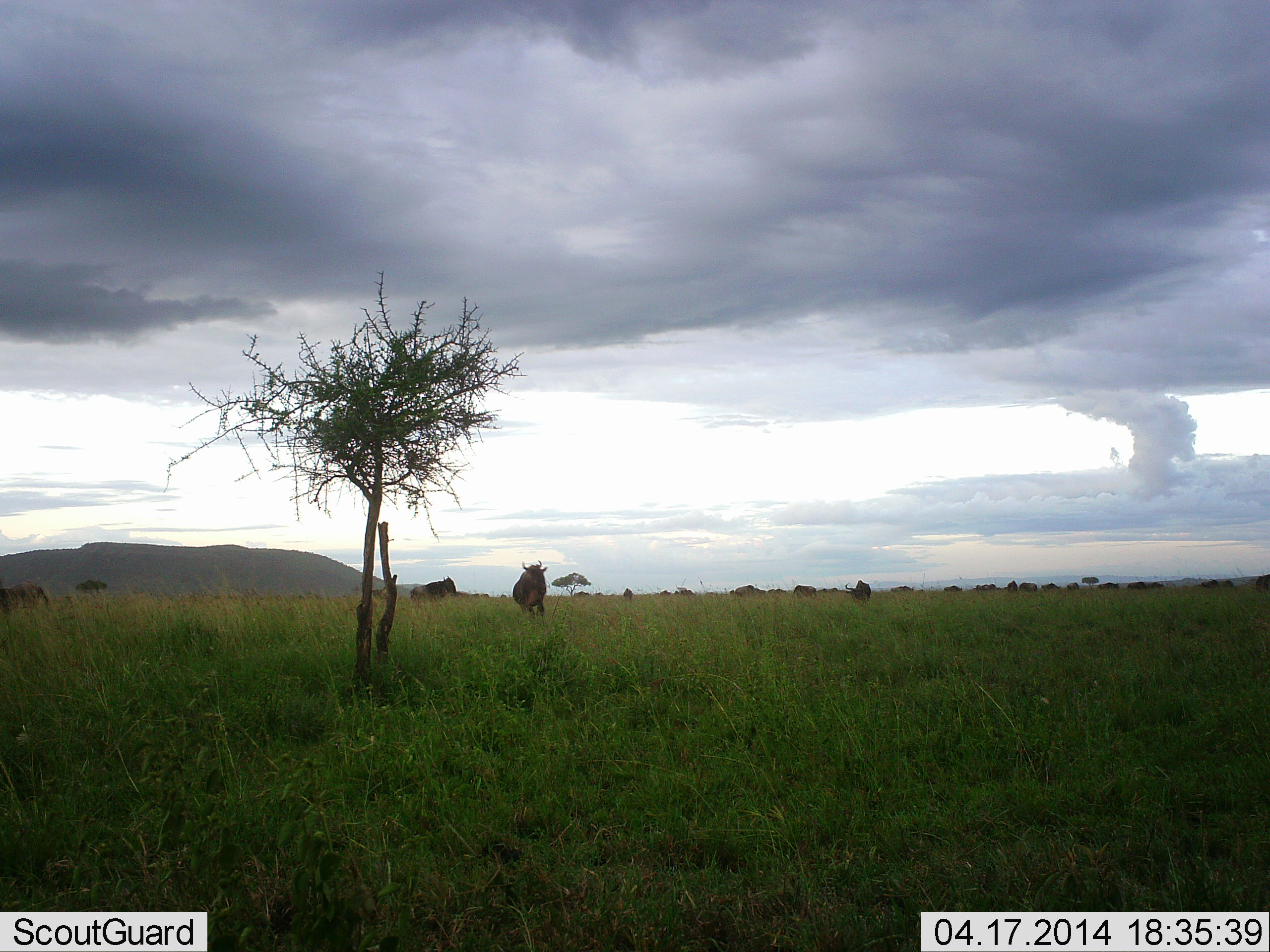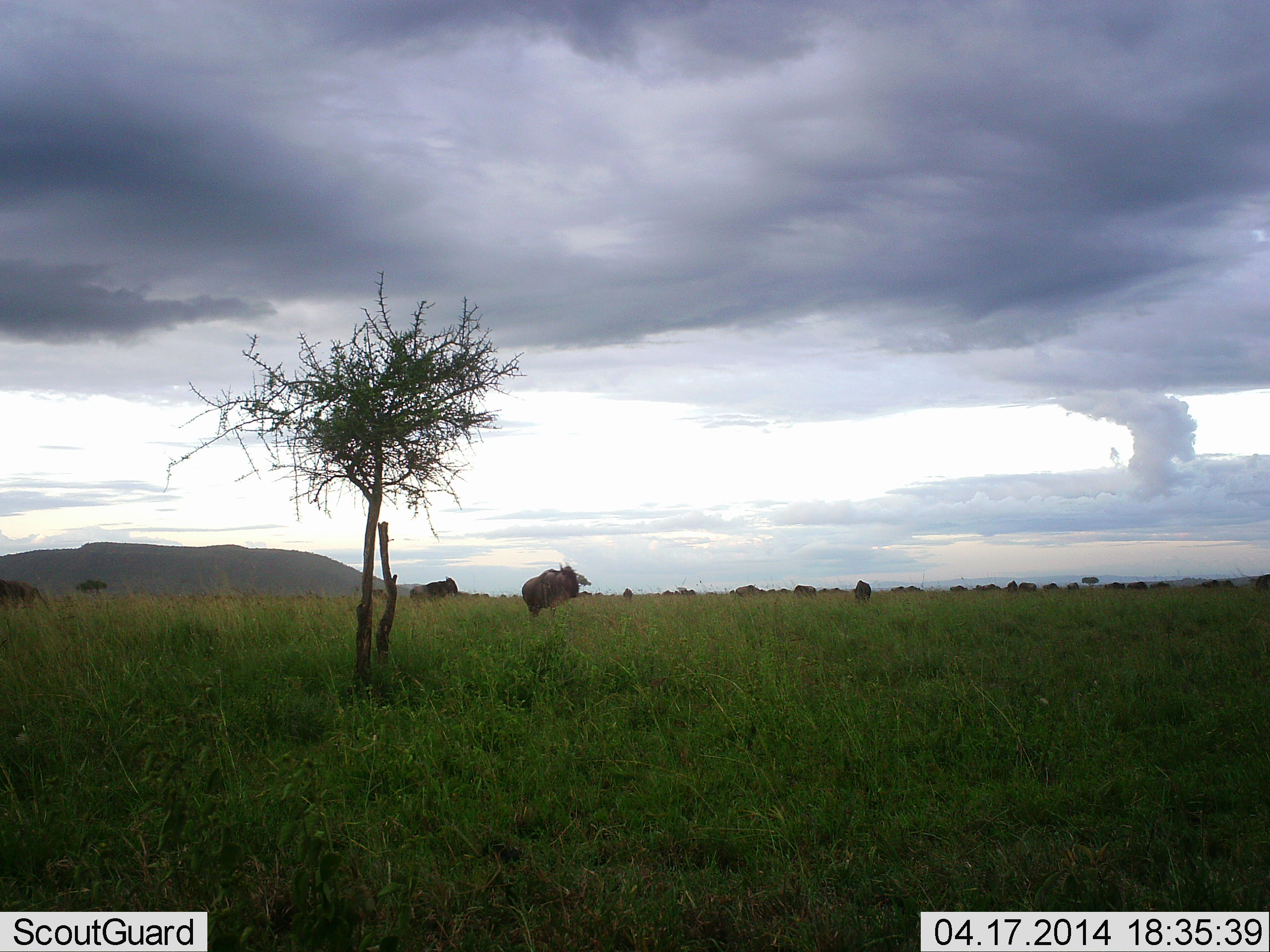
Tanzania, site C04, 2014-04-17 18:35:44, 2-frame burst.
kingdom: Animalia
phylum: Chordata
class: Mammalia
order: Artiodactyla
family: Bovidae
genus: Connochaetes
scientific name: Connochaetes taurinus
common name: blue wildebeest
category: wildebeest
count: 11-50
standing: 60%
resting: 10%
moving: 70%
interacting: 0%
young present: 0%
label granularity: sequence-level